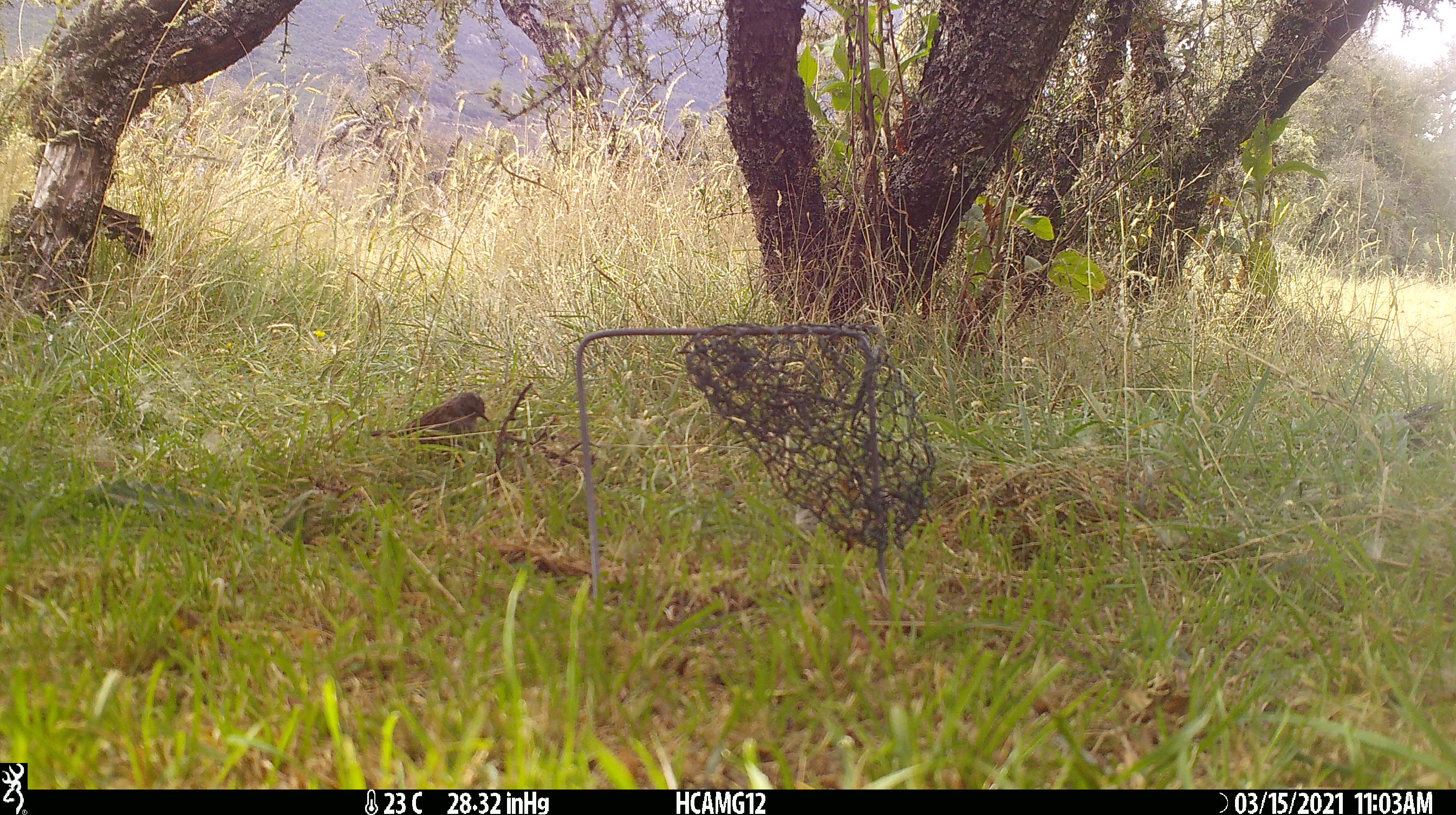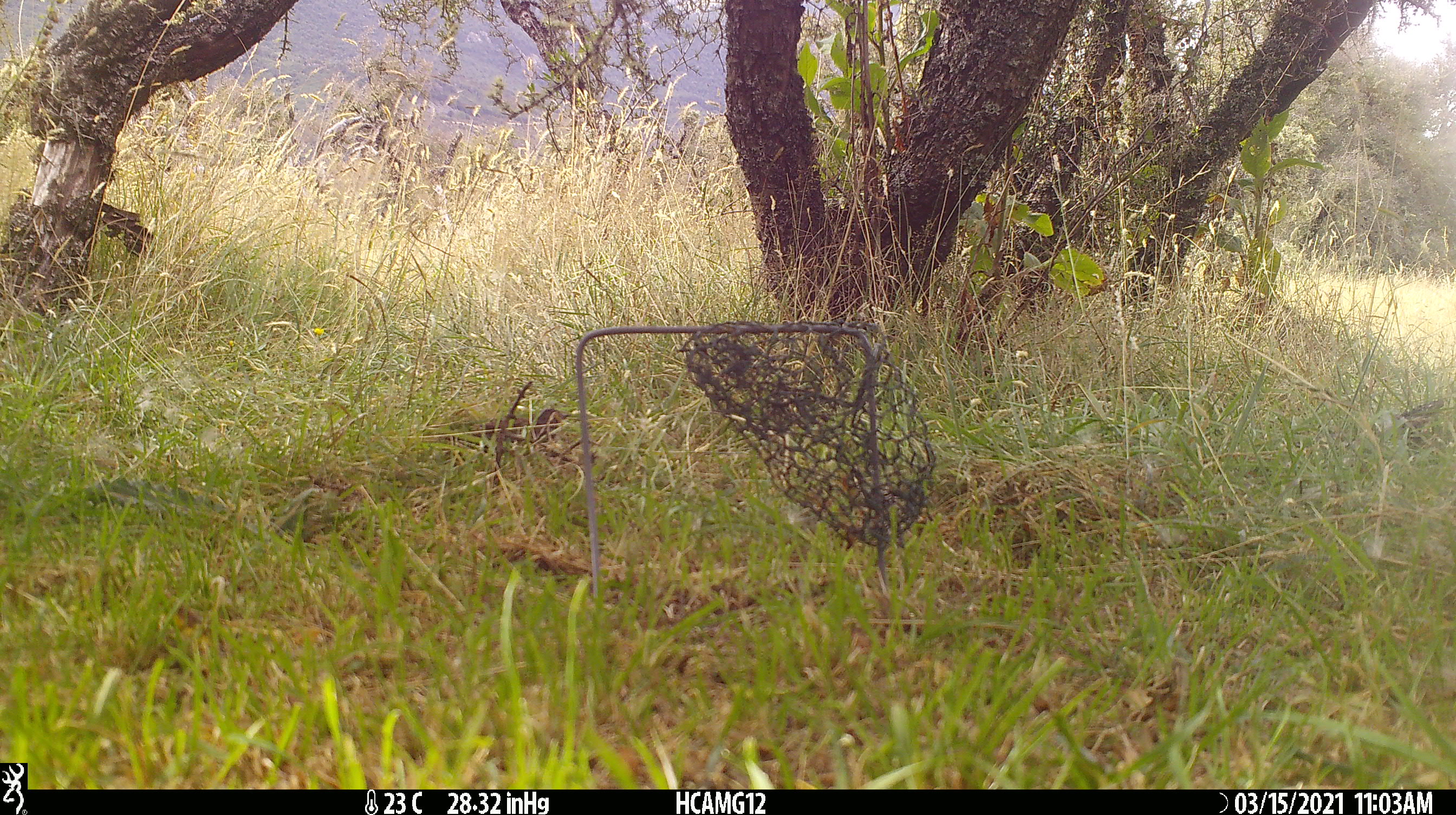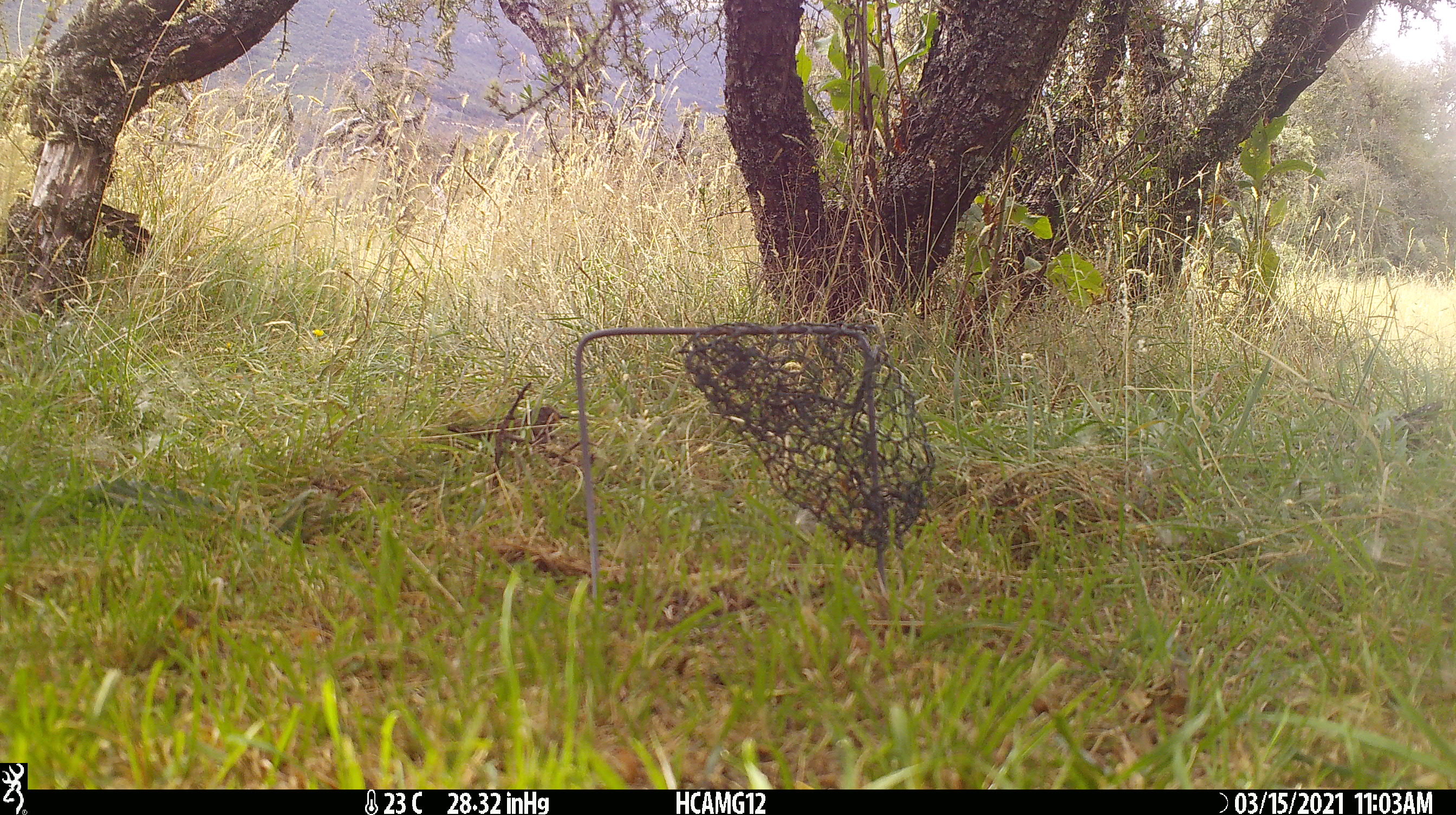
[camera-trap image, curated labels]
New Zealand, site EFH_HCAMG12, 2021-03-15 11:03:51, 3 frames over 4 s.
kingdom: Animalia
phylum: Chordata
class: Aves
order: Passeriformes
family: Prunellidae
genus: Prunella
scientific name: Prunella modularis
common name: dunnock